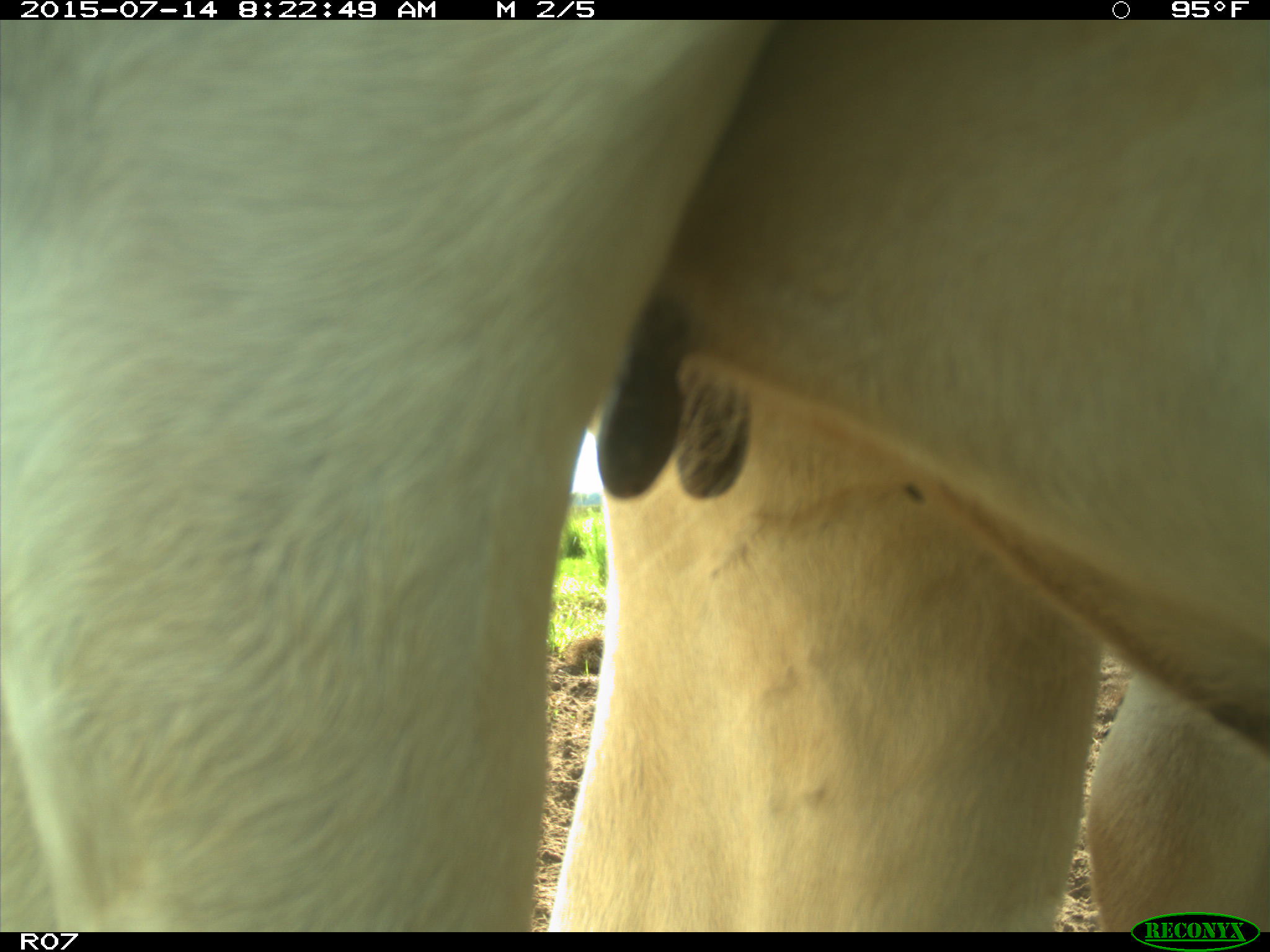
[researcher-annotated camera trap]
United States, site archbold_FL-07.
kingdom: Animalia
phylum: Chordata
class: Mammalia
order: Artiodactyla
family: Bovidae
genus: Bos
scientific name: Bos taurus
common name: domestic cow